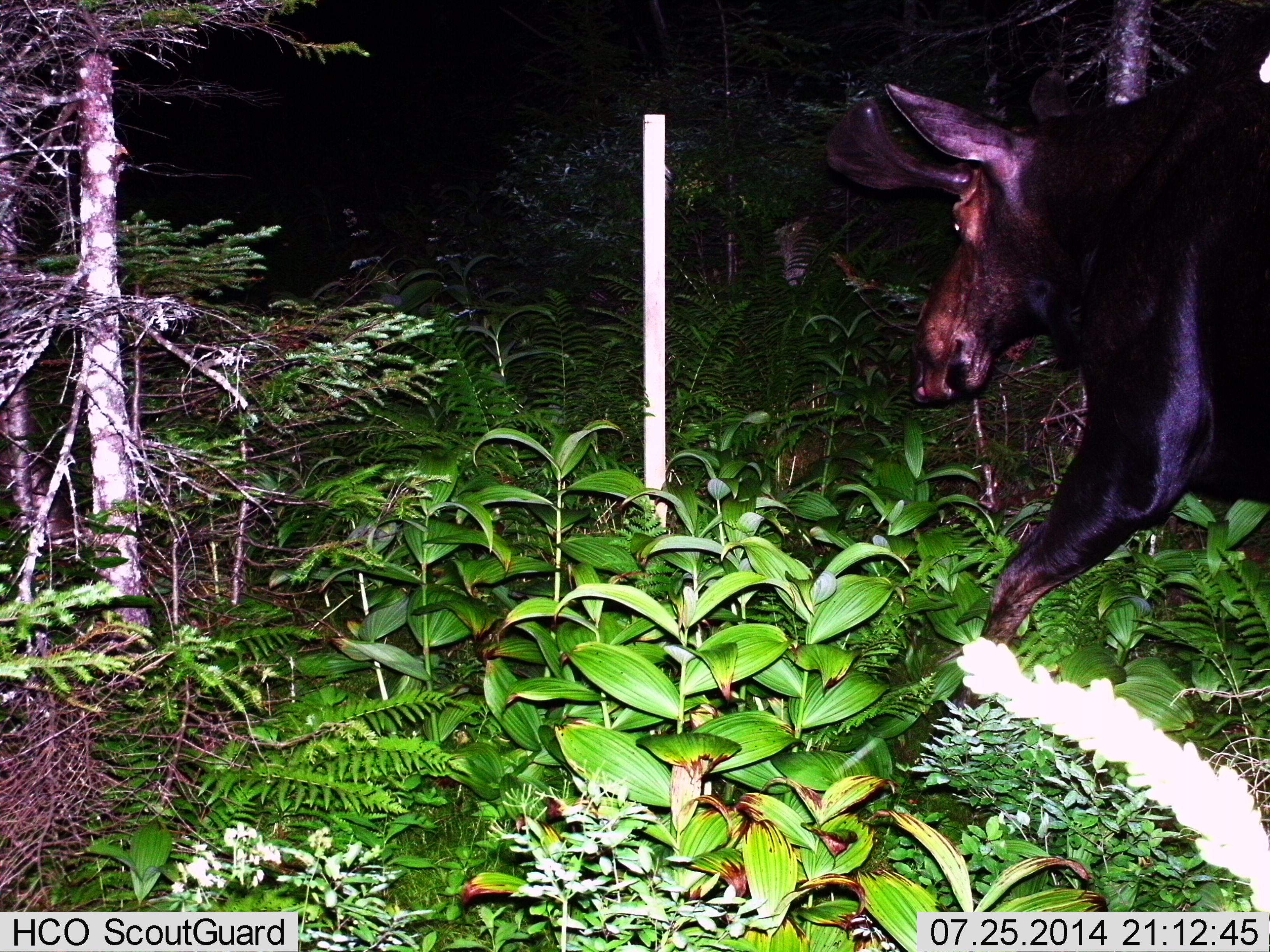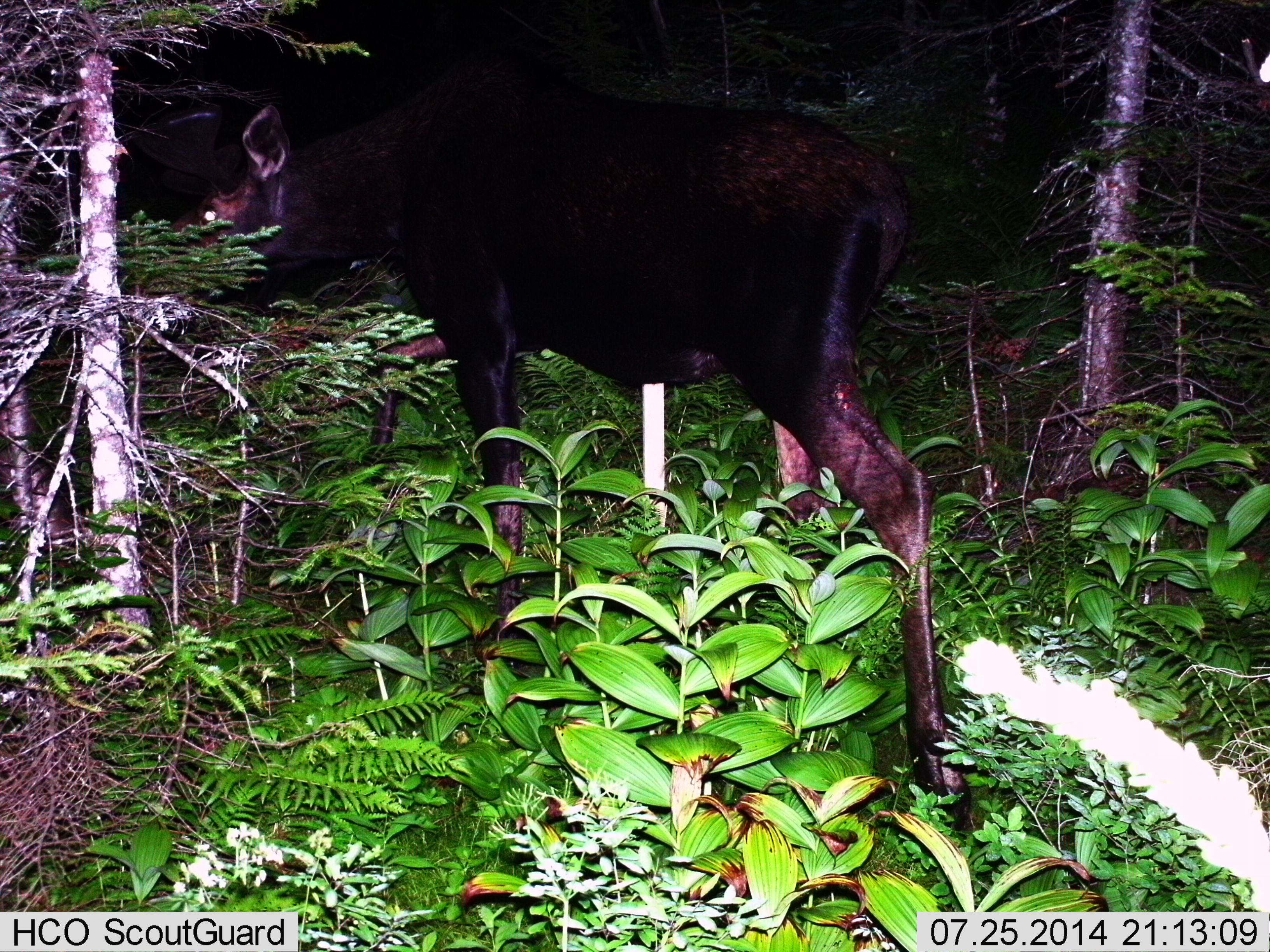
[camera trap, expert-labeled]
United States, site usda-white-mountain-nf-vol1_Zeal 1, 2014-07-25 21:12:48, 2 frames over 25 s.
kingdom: Animalia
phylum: Chordata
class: Mammalia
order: Artiodactyla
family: Cervidae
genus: Alces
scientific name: Alces alces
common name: moose